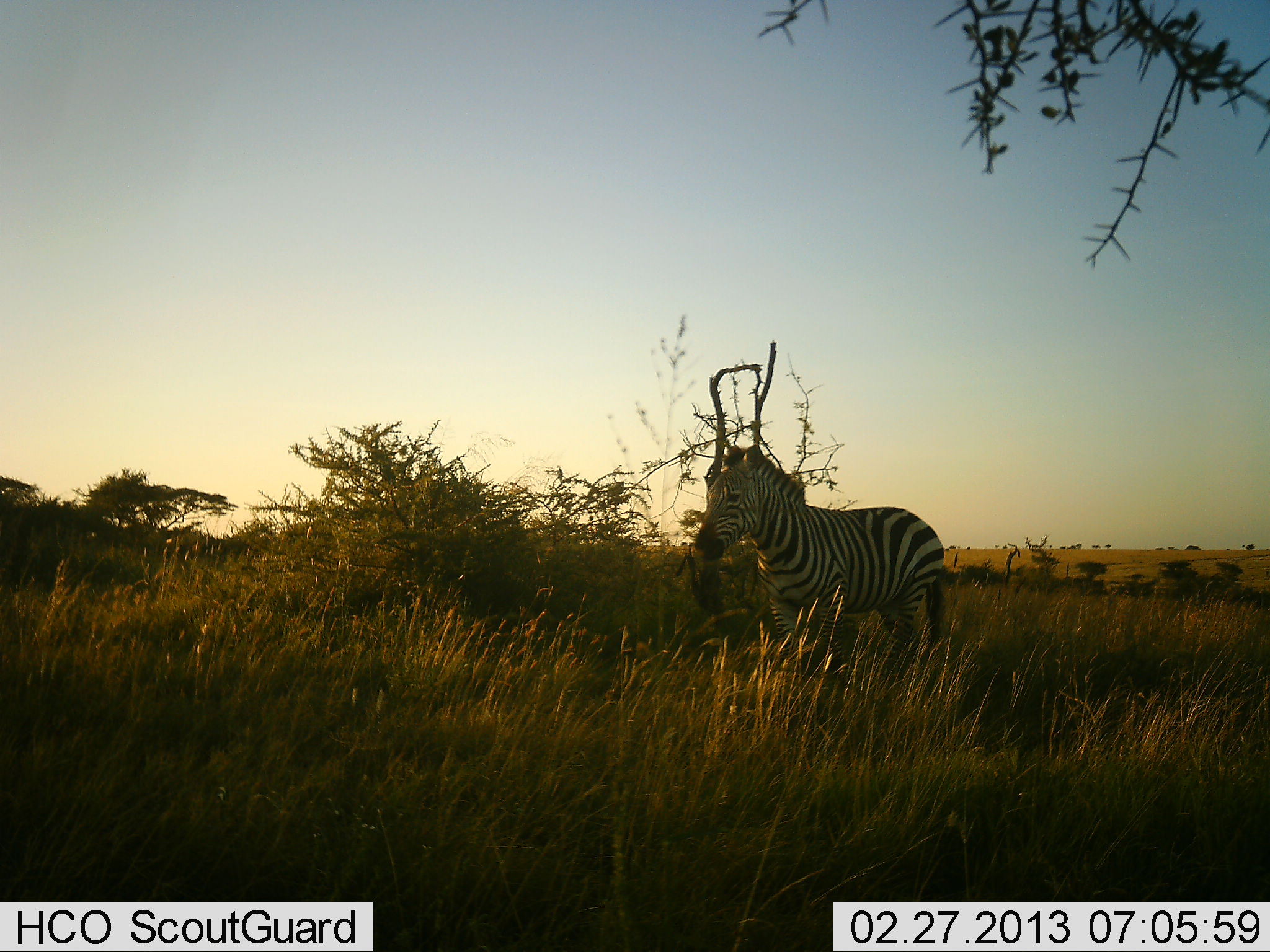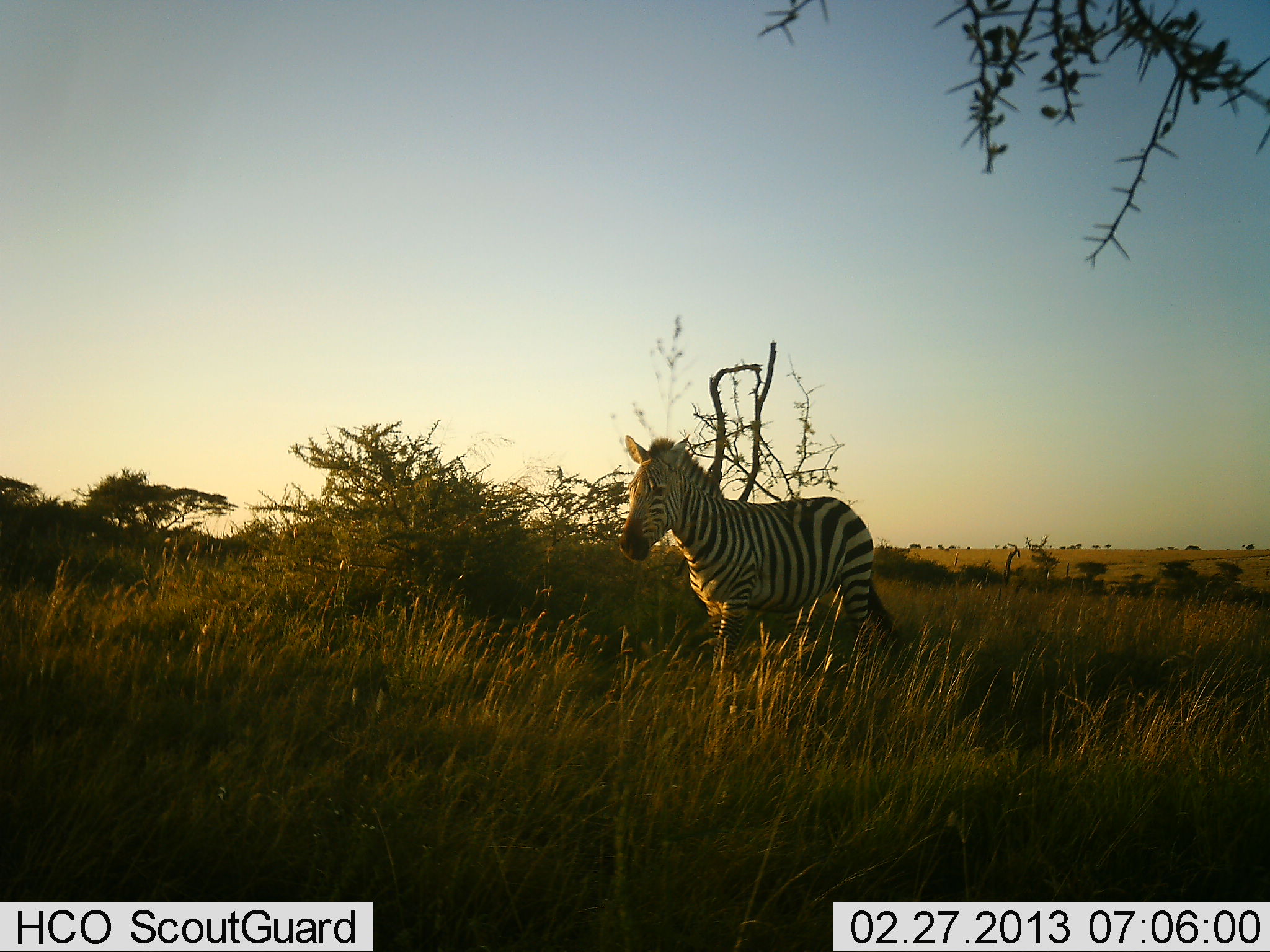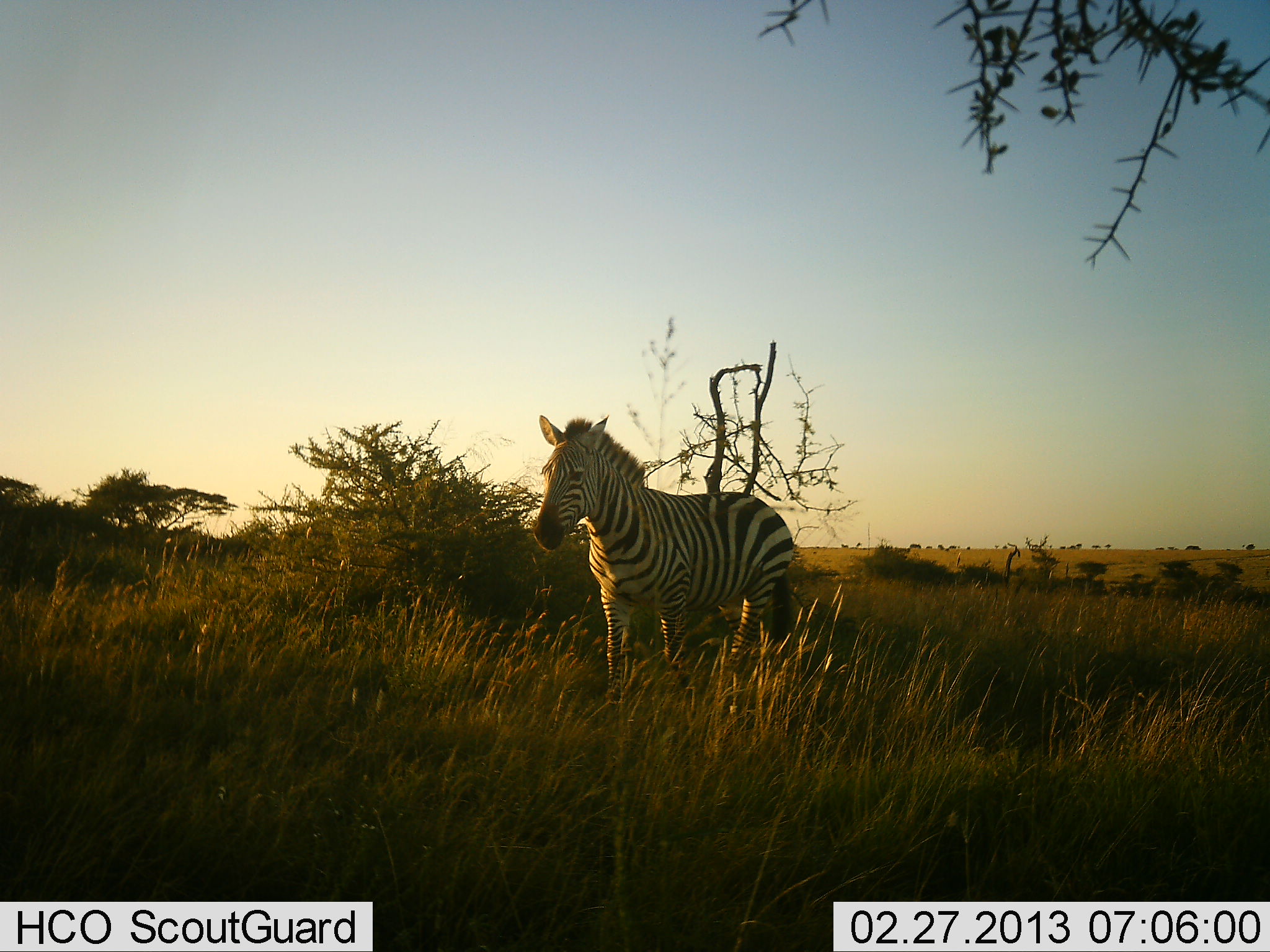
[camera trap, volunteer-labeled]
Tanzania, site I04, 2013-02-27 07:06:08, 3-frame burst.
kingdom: Animalia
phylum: Chordata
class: Mammalia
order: Perissodactyla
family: Equidae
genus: Equus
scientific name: Equus quagga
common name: plains zebra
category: zebra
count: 1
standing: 10%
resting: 0%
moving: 95%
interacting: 0%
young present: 0%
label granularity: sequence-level